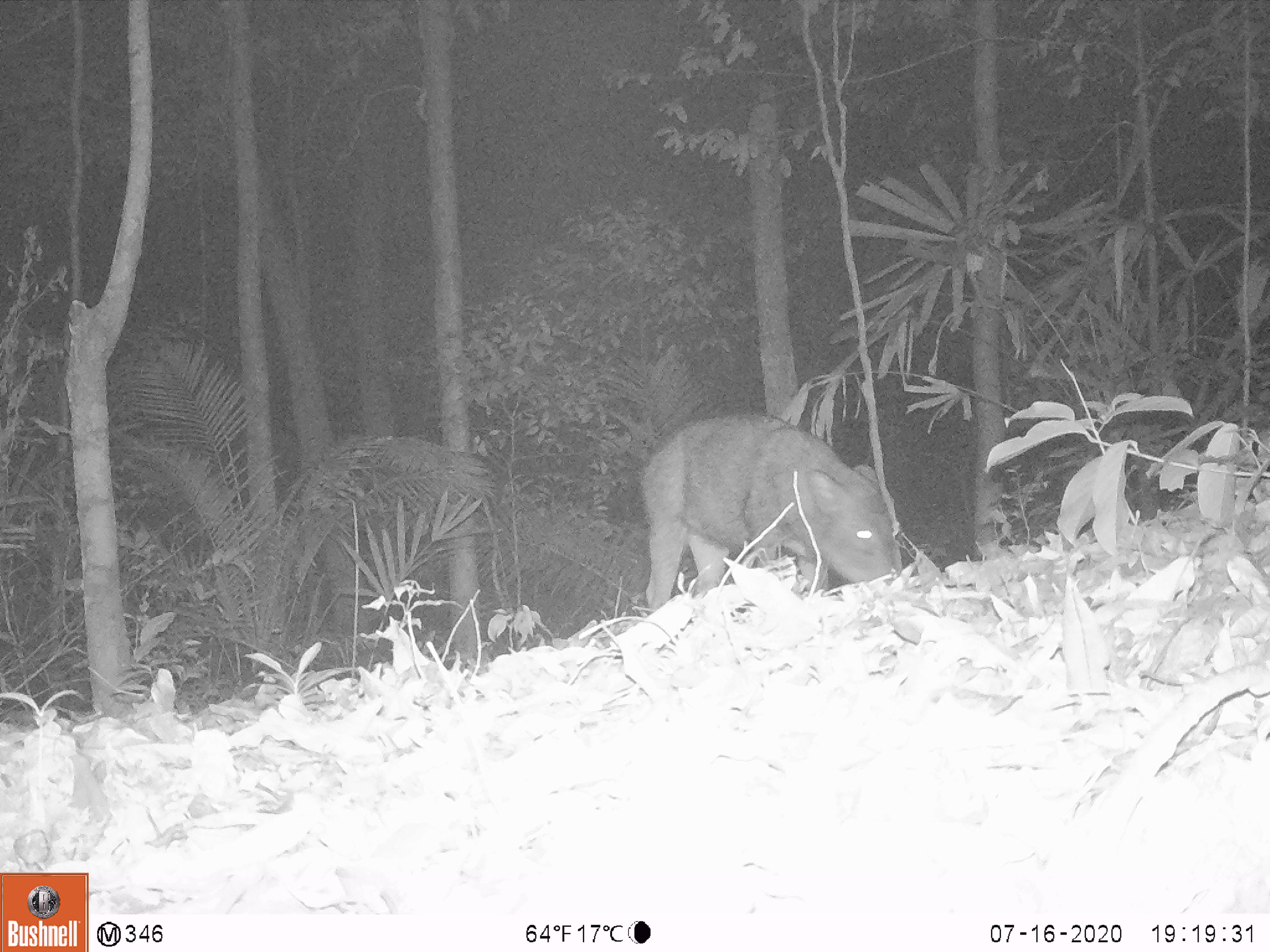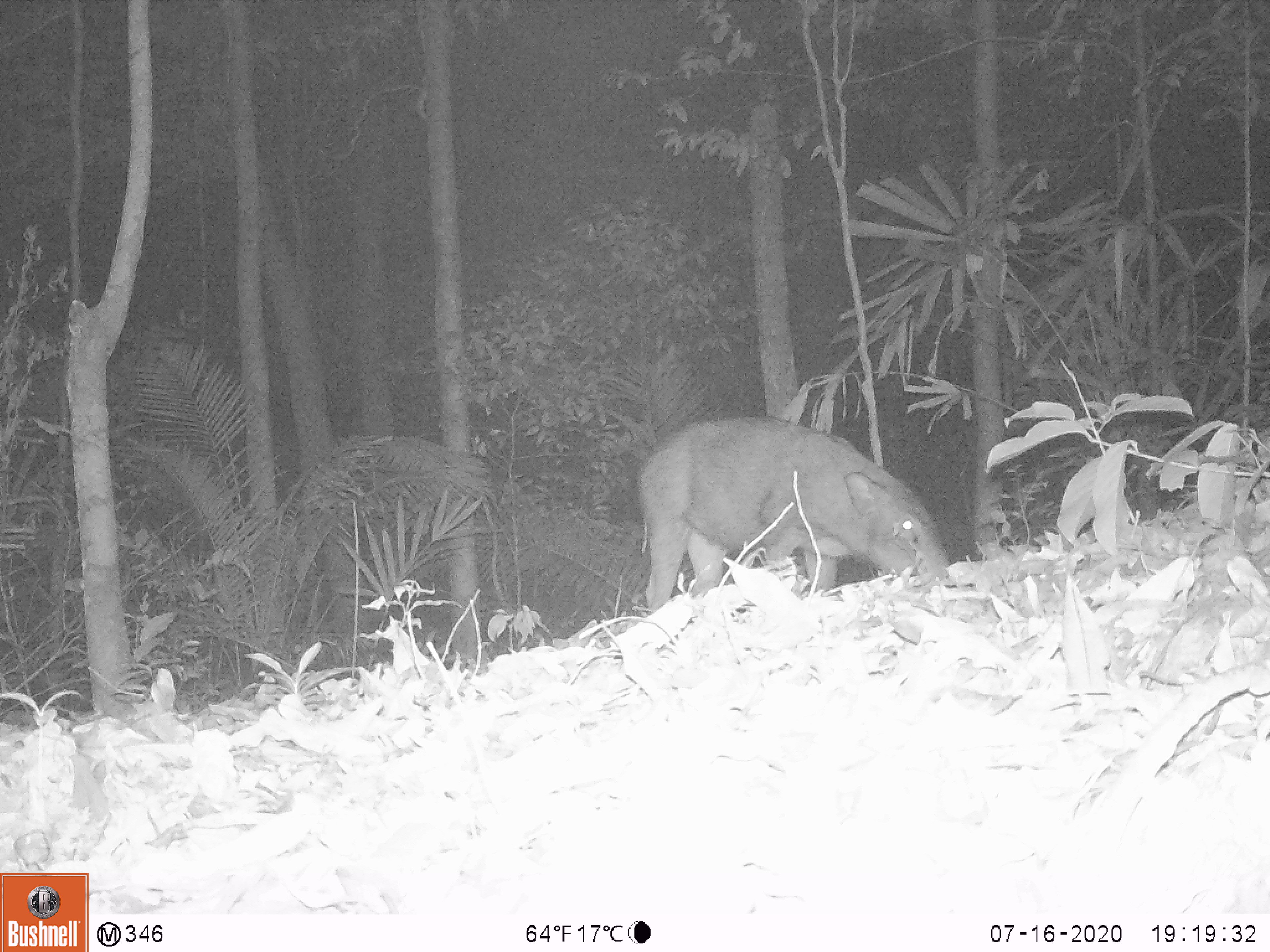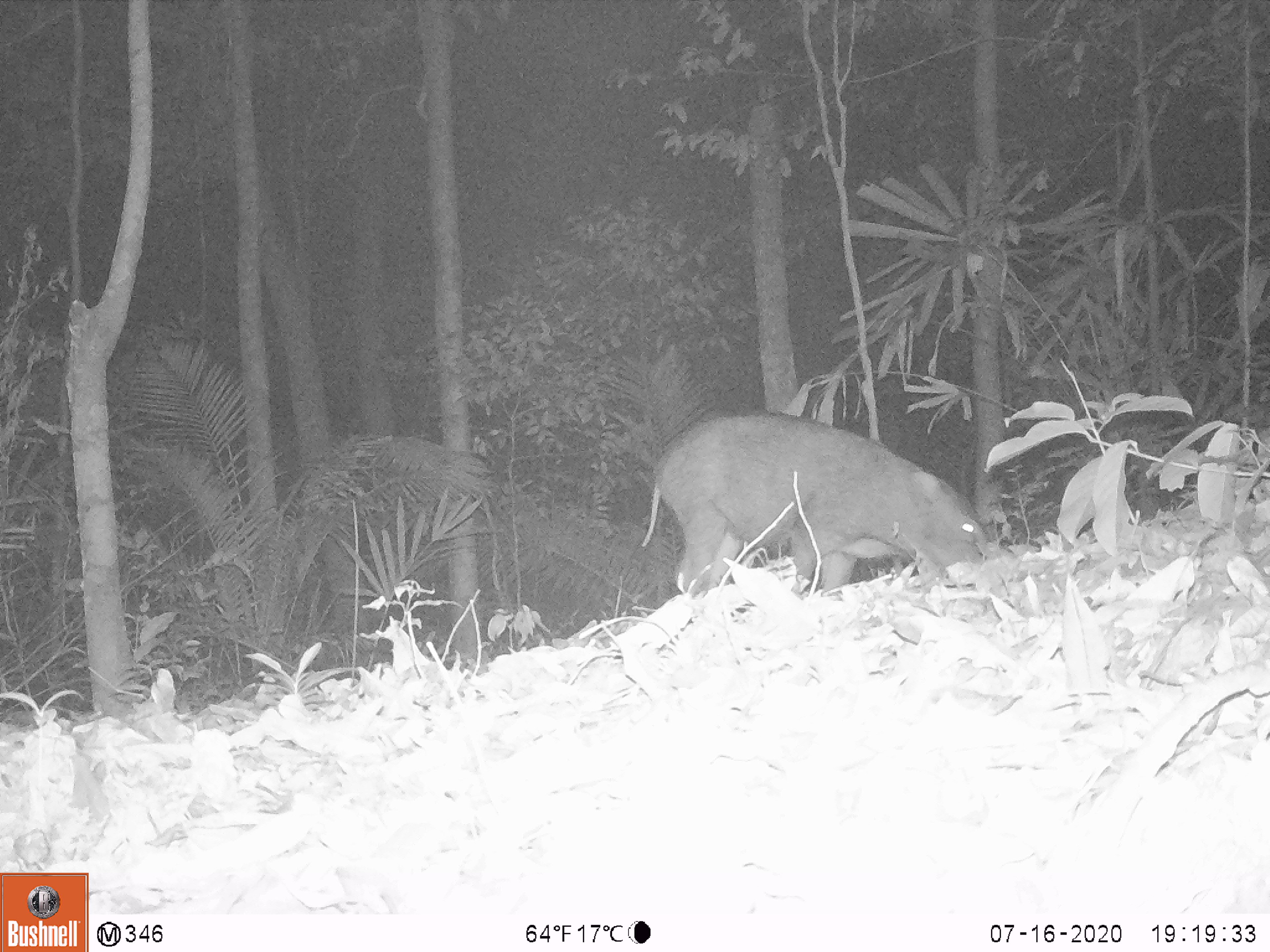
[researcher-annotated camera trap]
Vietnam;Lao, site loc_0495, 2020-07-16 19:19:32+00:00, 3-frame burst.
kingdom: Animalia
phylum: Chordata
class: Mammalia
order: Artiodactyla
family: Suidae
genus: Sus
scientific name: Sus scrofa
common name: eurasian wild pig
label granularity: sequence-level